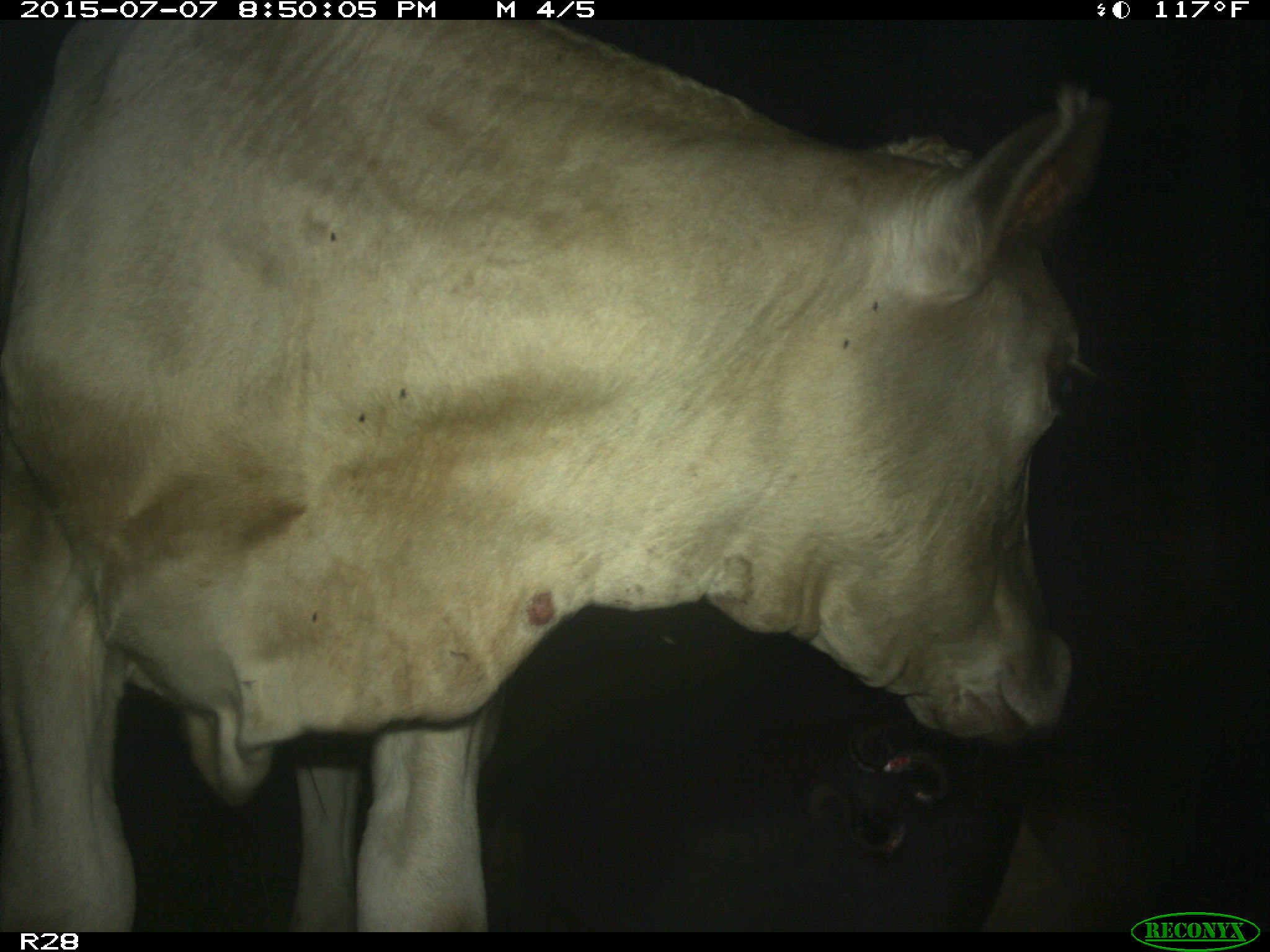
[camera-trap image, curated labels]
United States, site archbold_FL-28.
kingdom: Animalia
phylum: Chordata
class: Mammalia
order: Artiodactyla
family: Bovidae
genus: Bos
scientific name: Bos taurus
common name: domestic cow